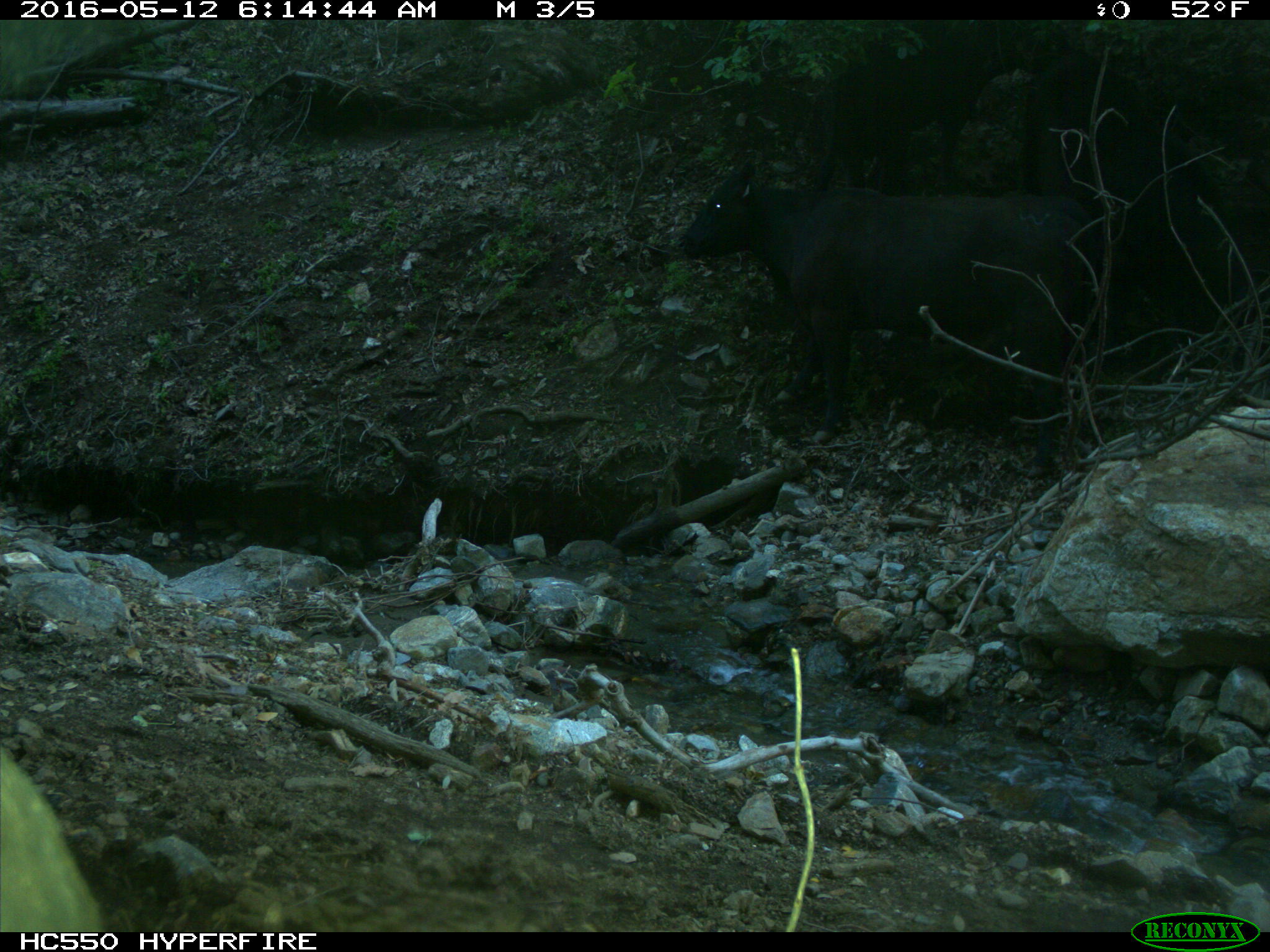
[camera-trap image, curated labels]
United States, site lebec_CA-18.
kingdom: Animalia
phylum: Chordata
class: Mammalia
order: Artiodactyla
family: Bovidae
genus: Bos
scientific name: Bos taurus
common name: domestic cow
Bos taurus (domestic cow).